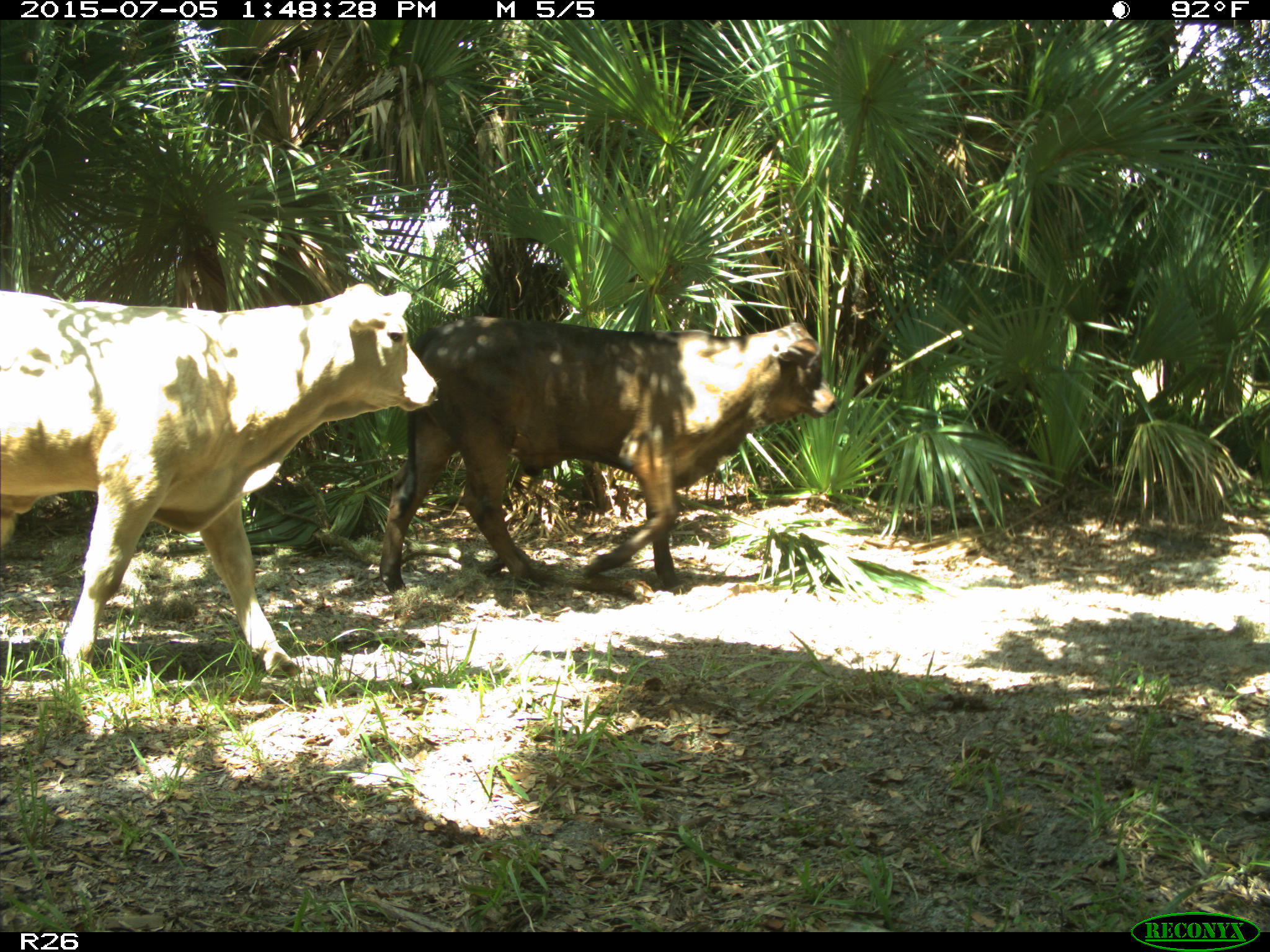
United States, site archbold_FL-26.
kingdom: Animalia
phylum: Chordata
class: Mammalia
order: Artiodactyla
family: Bovidae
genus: Bos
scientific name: Bos taurus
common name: domestic cow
Bos taurus (domestic cow).